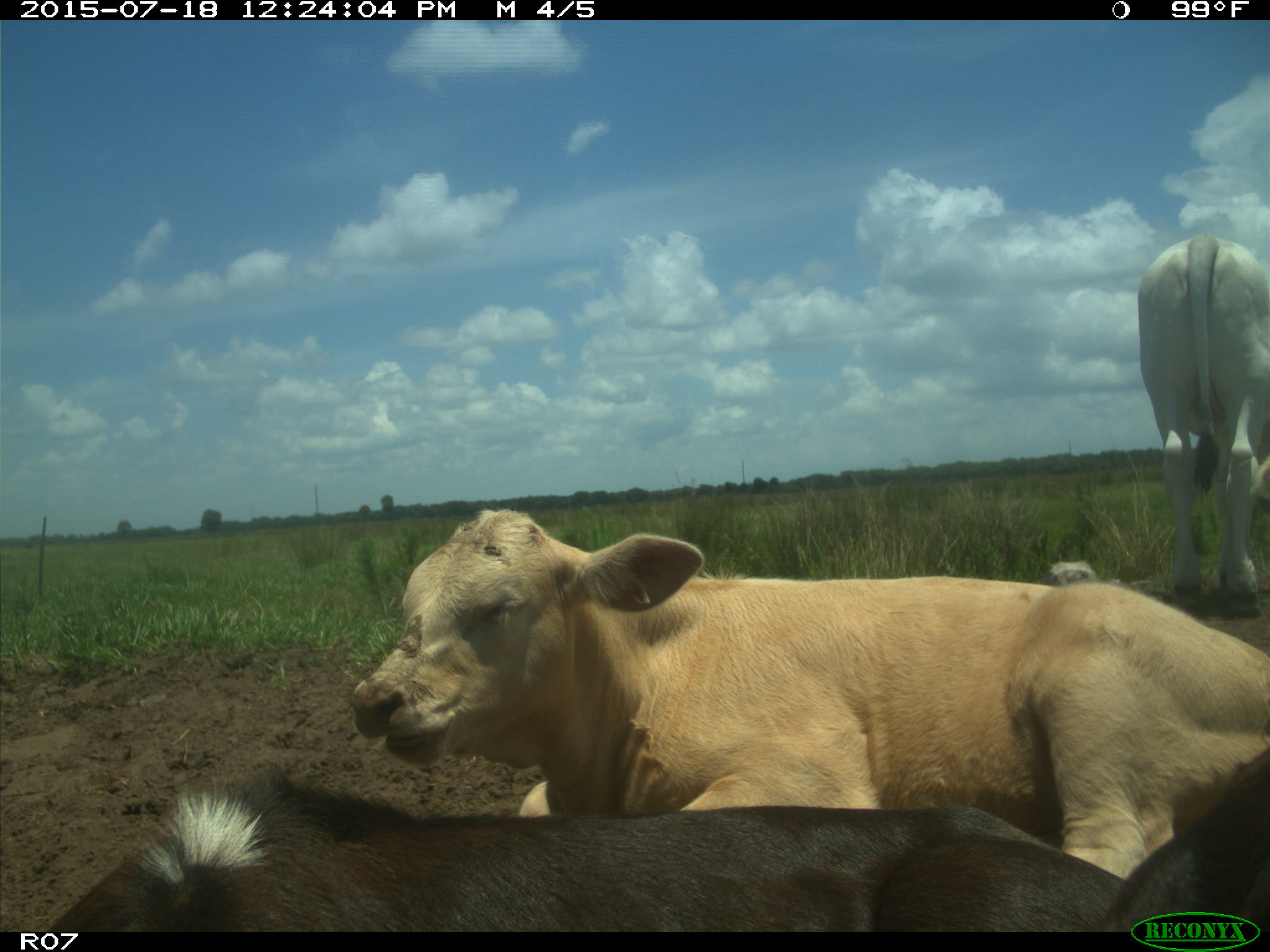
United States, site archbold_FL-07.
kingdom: Animalia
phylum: Chordata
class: Mammalia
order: Artiodactyla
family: Bovidae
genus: Bos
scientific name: Bos taurus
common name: domestic cow